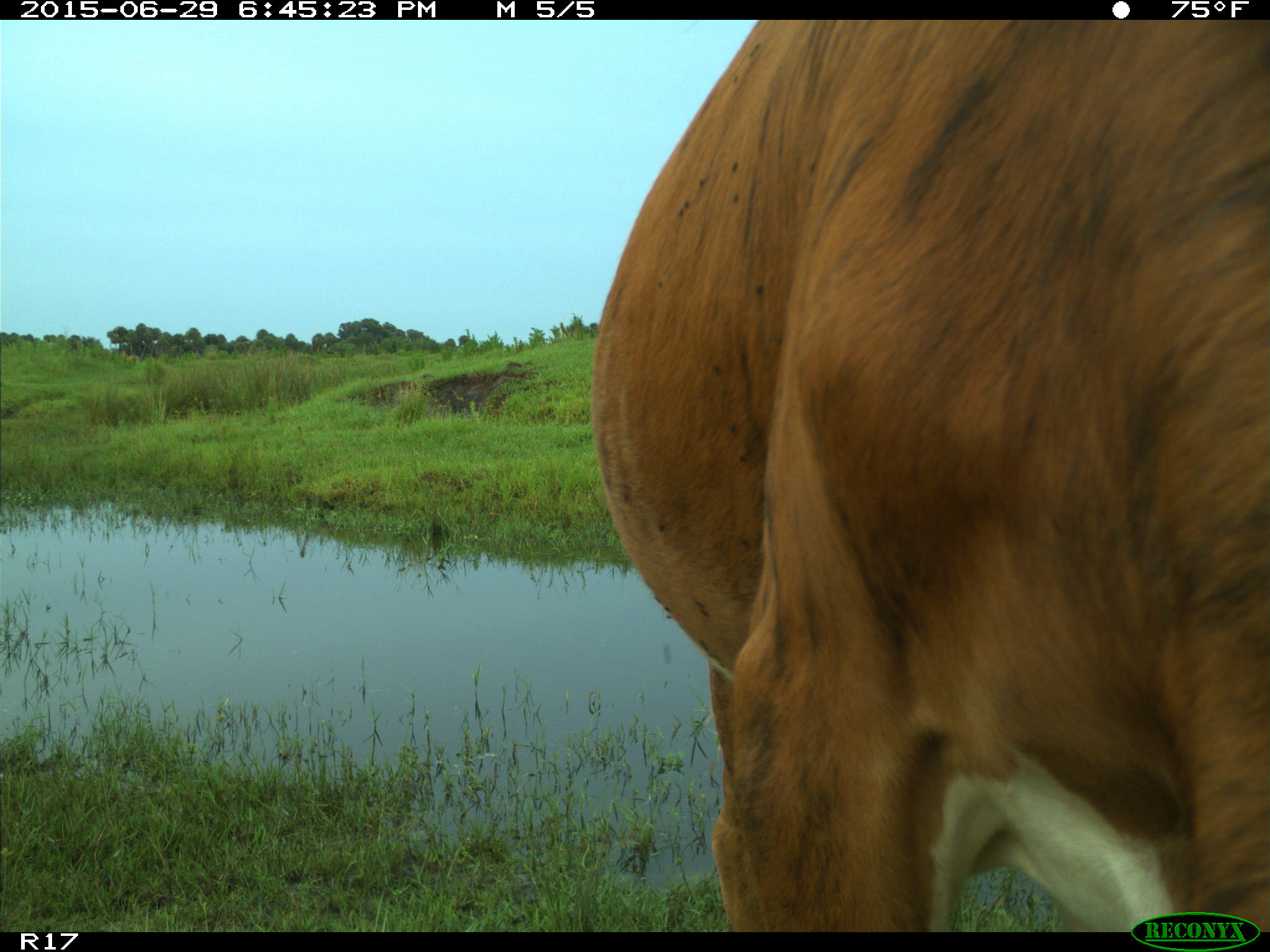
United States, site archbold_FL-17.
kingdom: Animalia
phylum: Chordata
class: Mammalia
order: Artiodactyla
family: Bovidae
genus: Bos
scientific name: Bos taurus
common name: domestic cow